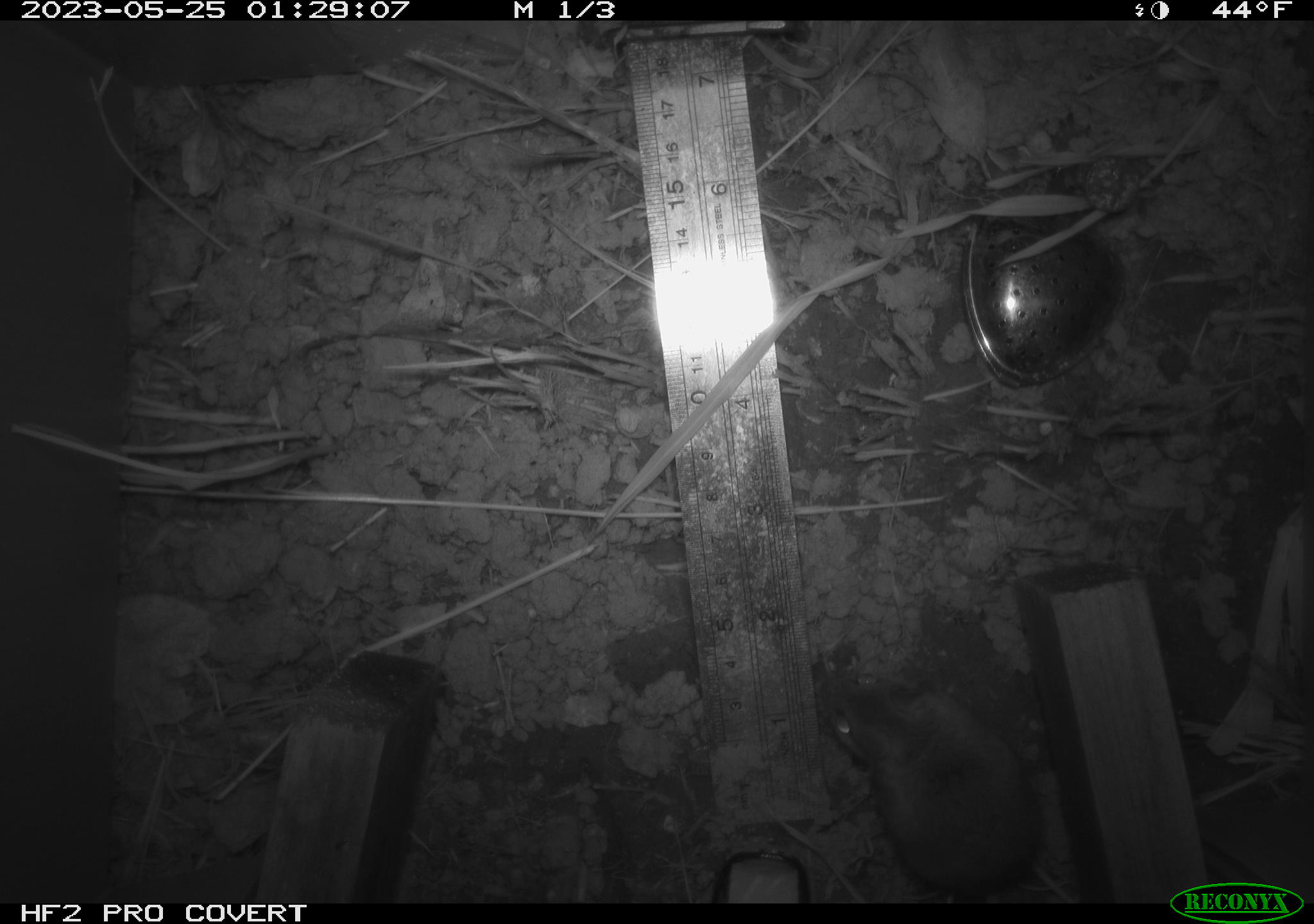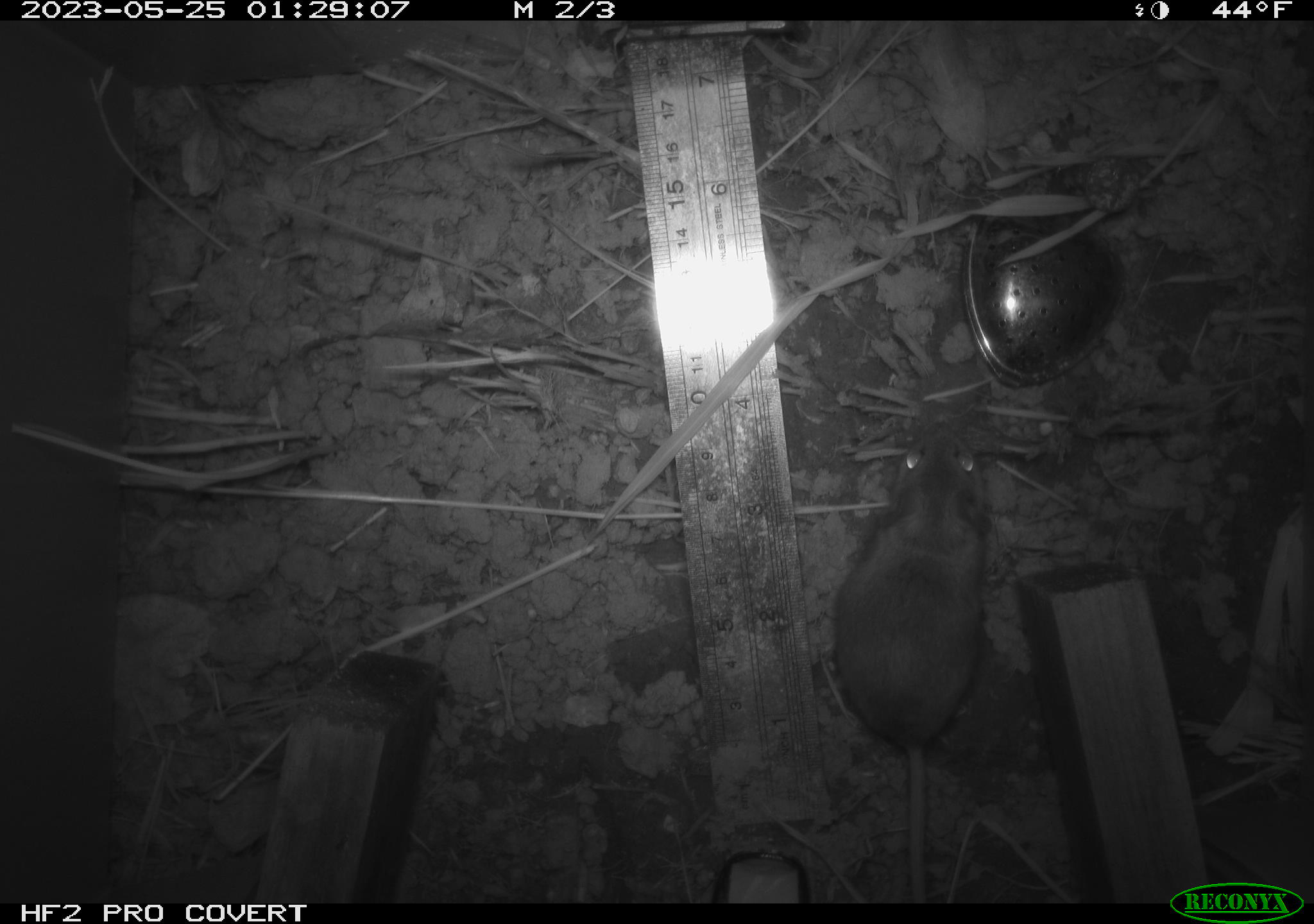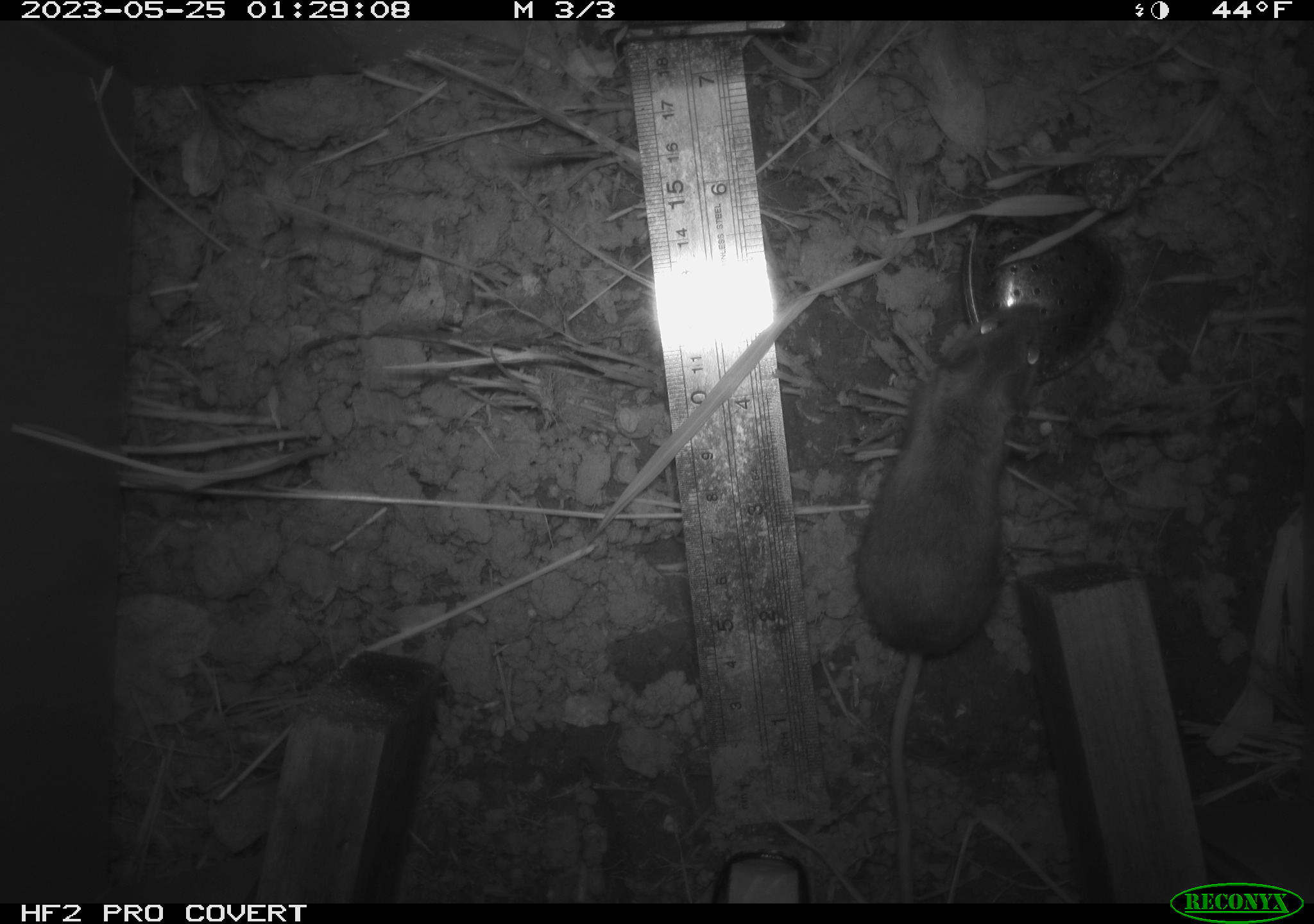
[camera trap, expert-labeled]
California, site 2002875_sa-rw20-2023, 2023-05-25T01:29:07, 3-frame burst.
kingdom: Animalia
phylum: Chordata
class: Mammalia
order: Rodentia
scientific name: Rodentia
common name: mouse species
Mouse species (Rodentia).